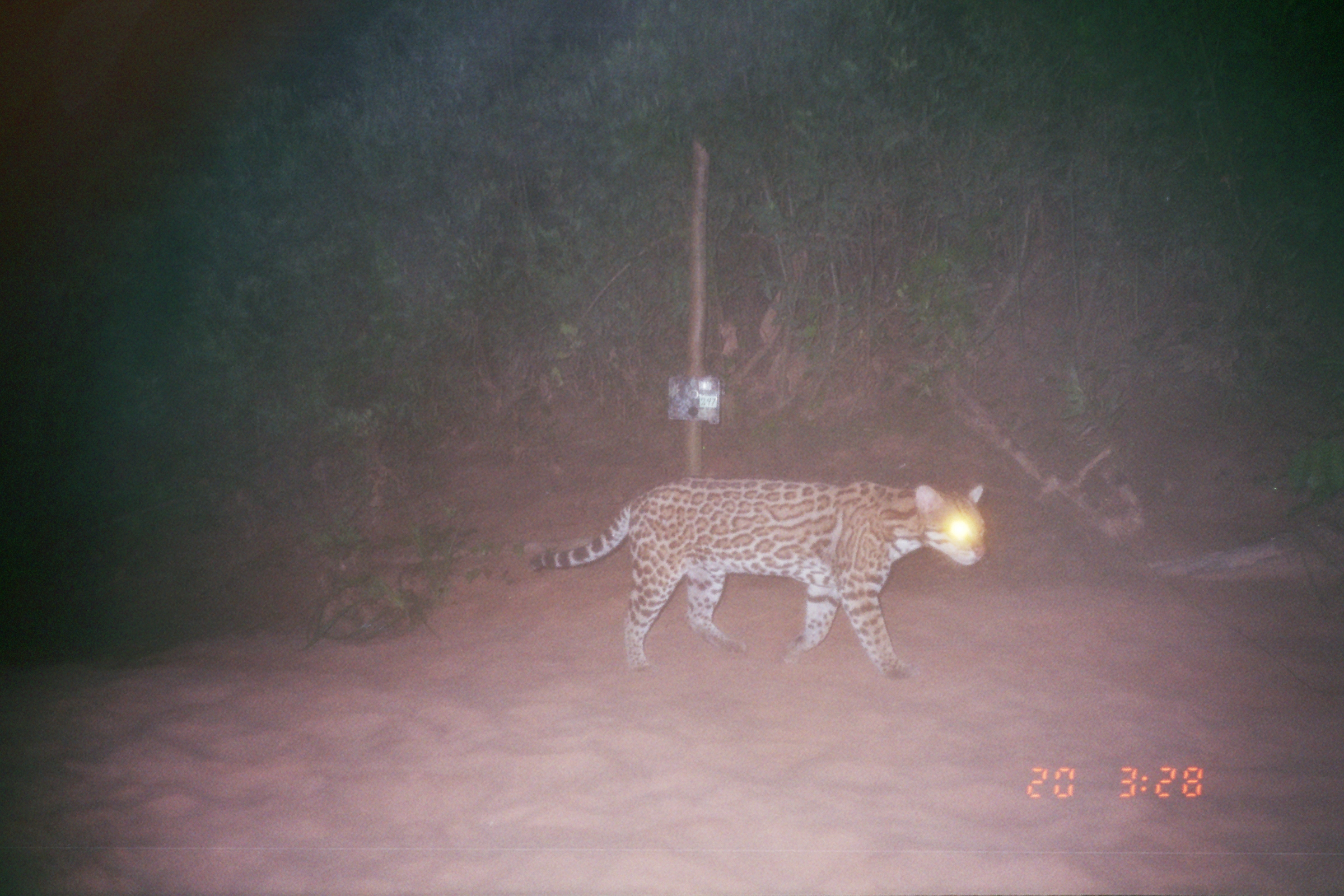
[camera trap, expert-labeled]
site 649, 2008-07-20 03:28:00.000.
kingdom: Animalia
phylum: Chordata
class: Mammalia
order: Carnivora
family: Felidae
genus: Leopardus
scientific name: Leopardus pardalis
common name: ocelot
Leopardus pardalis (ocelot).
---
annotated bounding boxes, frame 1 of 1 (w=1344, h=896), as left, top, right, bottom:
leopardus pardalis: 527, 474, 987, 681